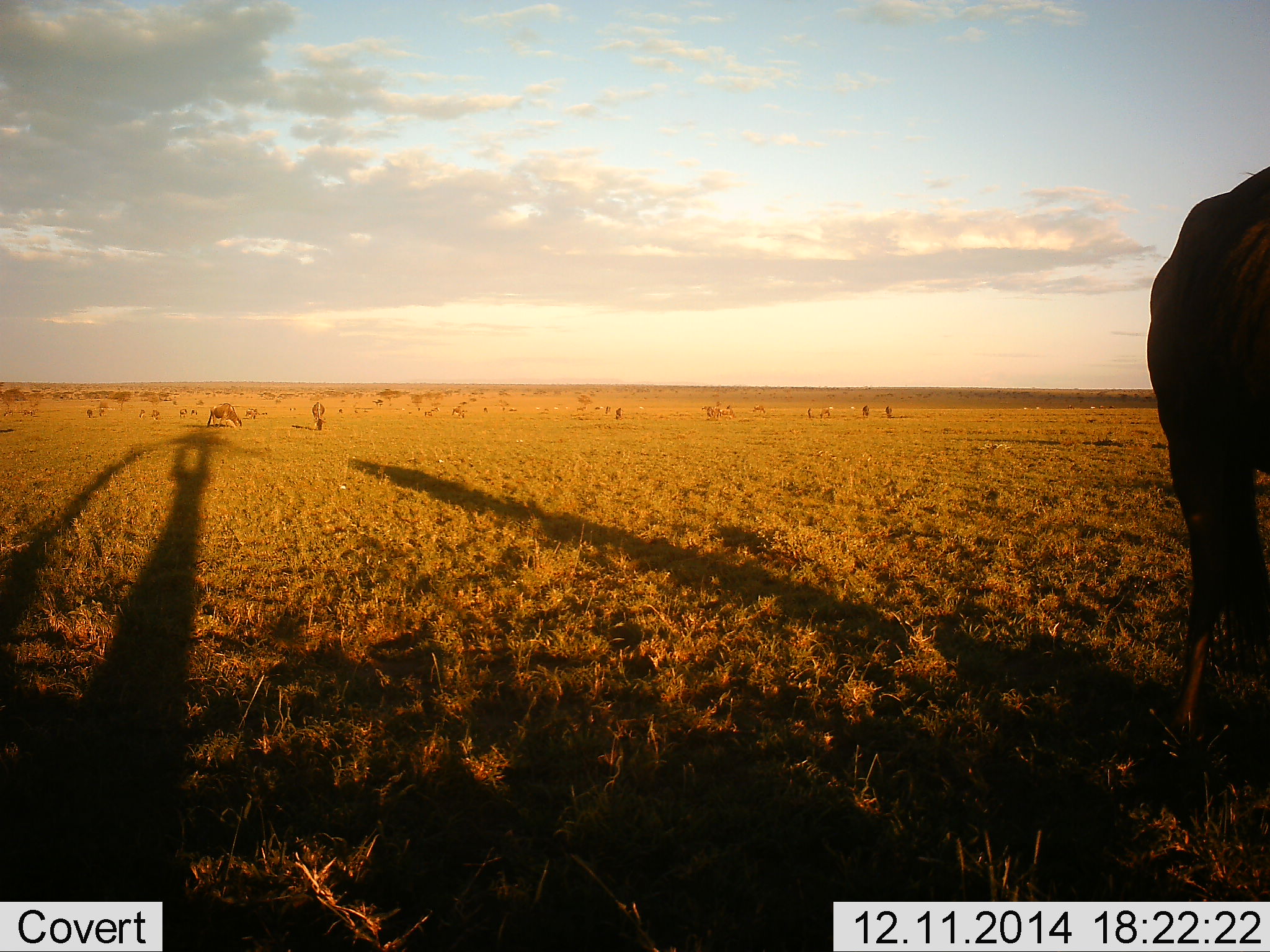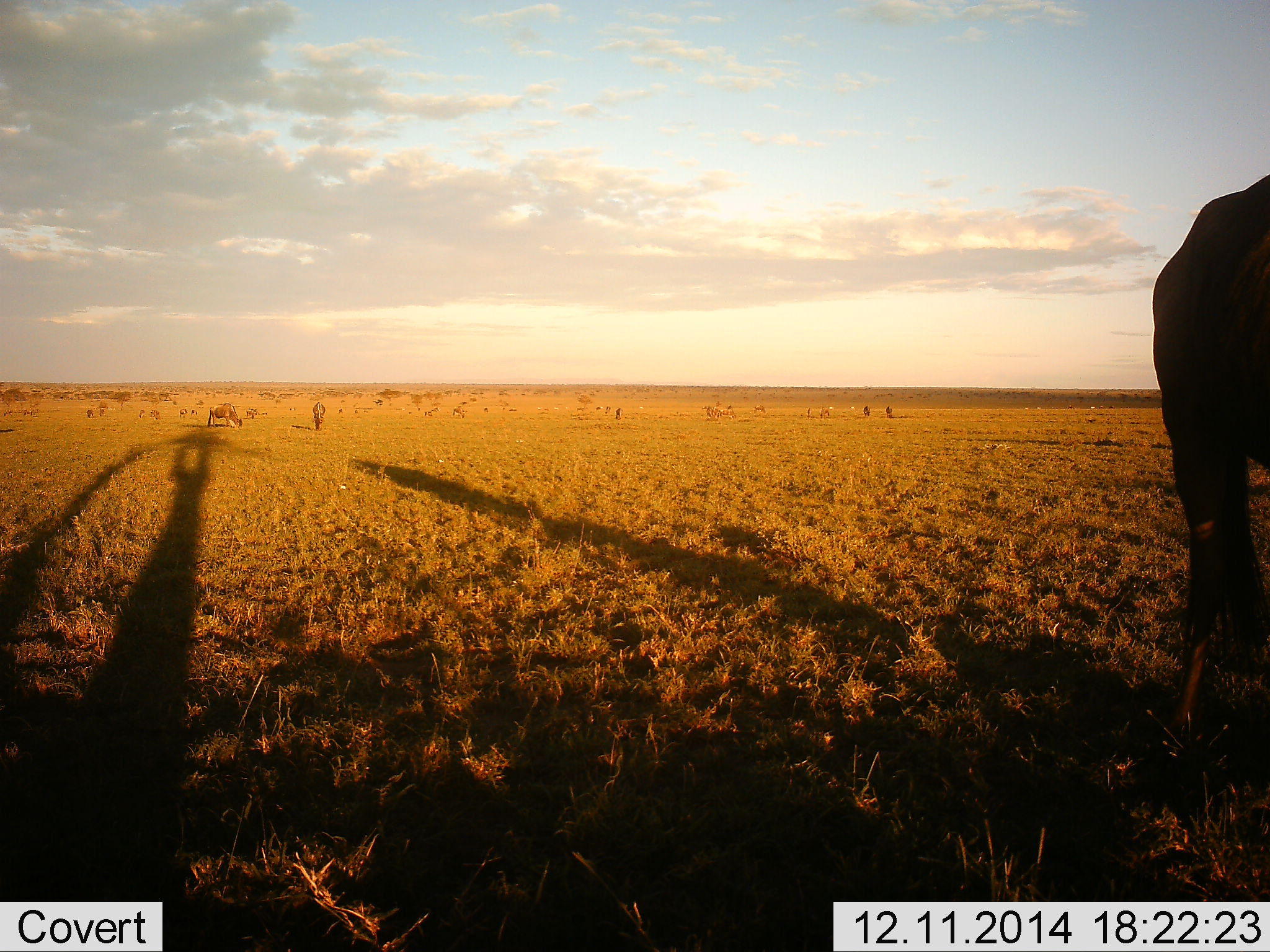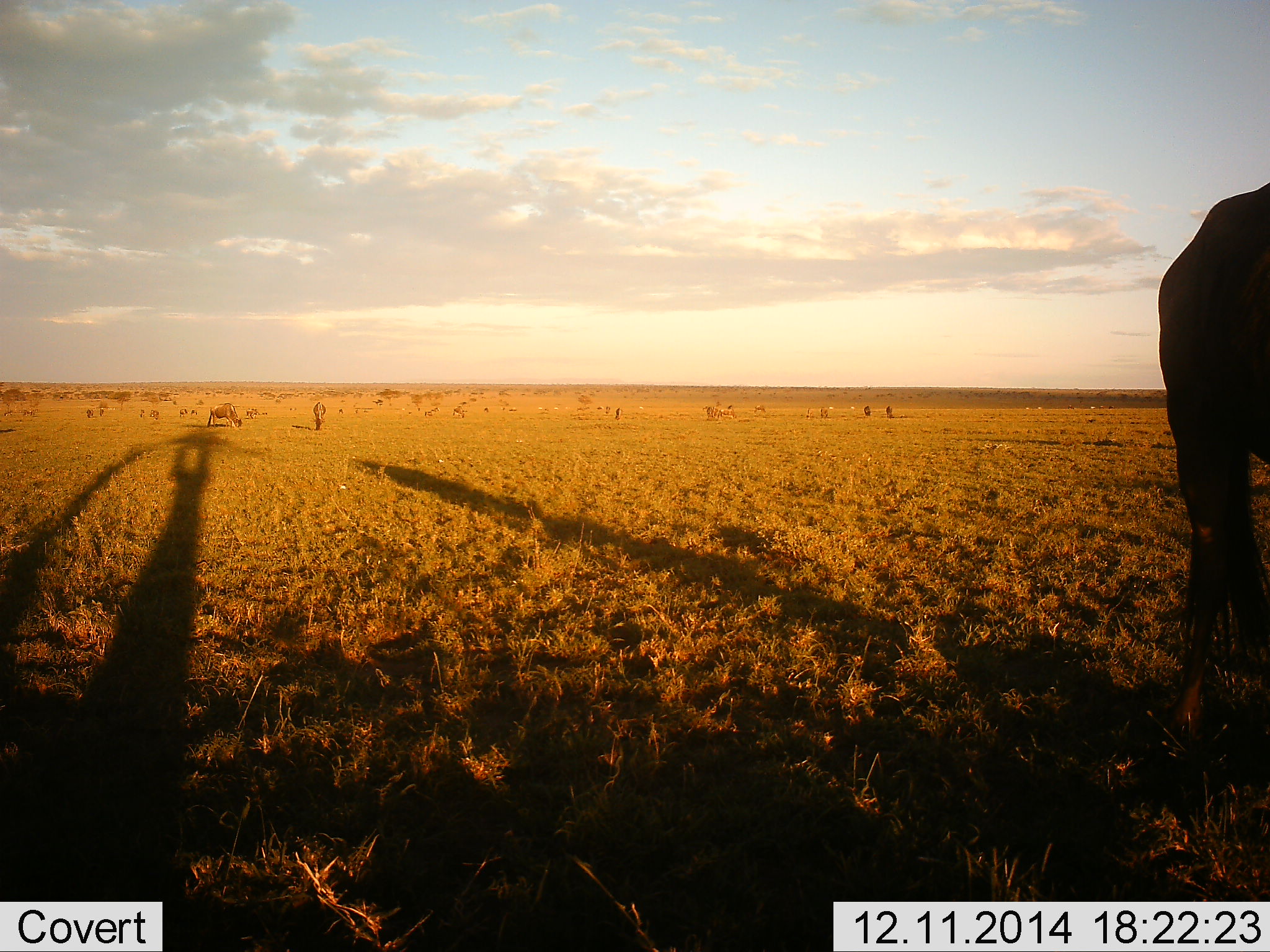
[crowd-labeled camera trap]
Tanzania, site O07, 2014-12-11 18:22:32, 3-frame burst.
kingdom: Animalia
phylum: Chordata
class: Mammalia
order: Artiodactyla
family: Bovidae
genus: Connochaetes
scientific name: Connochaetes taurinus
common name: blue wildebeest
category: wildebeest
Wildebeest (blue wildebeest) (Connochaetes taurinus), count 11-50. Behavior (volunteer vote fractions): standing 55%, resting 9%, moving 36%, interacting 0%. Young present (vote fraction): 0%. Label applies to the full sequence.